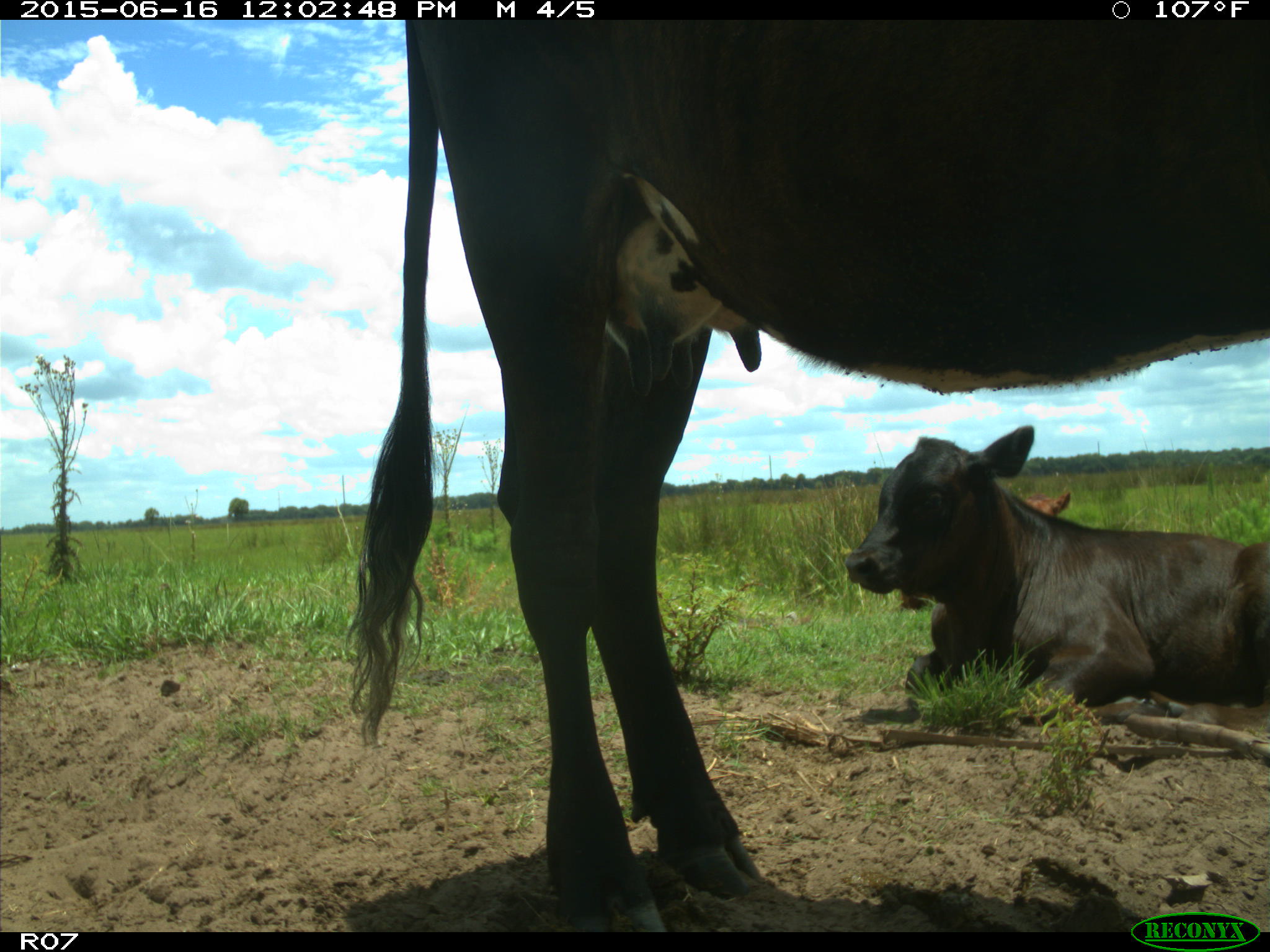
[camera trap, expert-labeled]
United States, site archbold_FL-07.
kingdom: Animalia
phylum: Chordata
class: Mammalia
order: Artiodactyla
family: Bovidae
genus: Bos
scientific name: Bos taurus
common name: domestic cow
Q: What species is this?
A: Bos taurus (domestic cow).